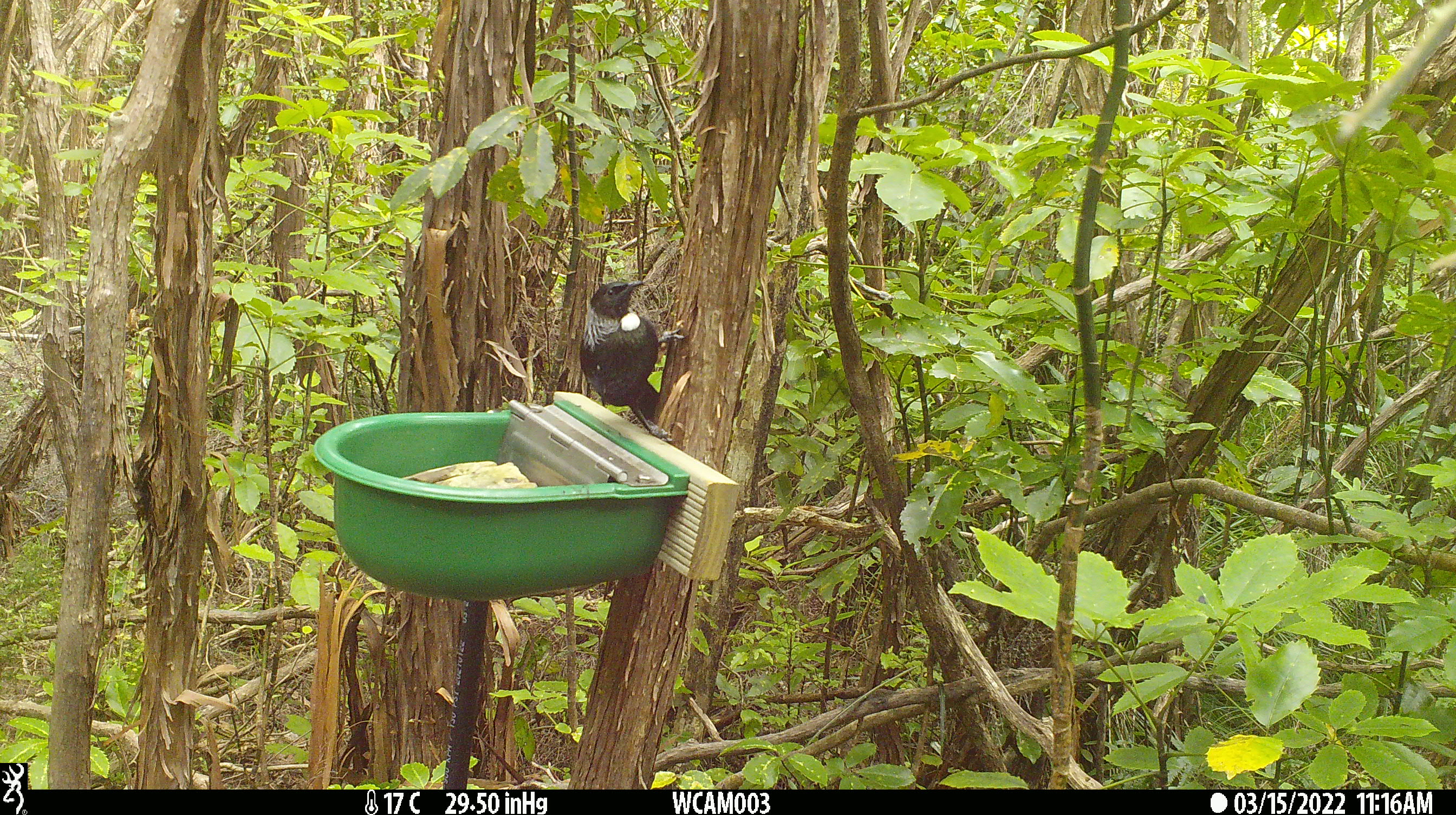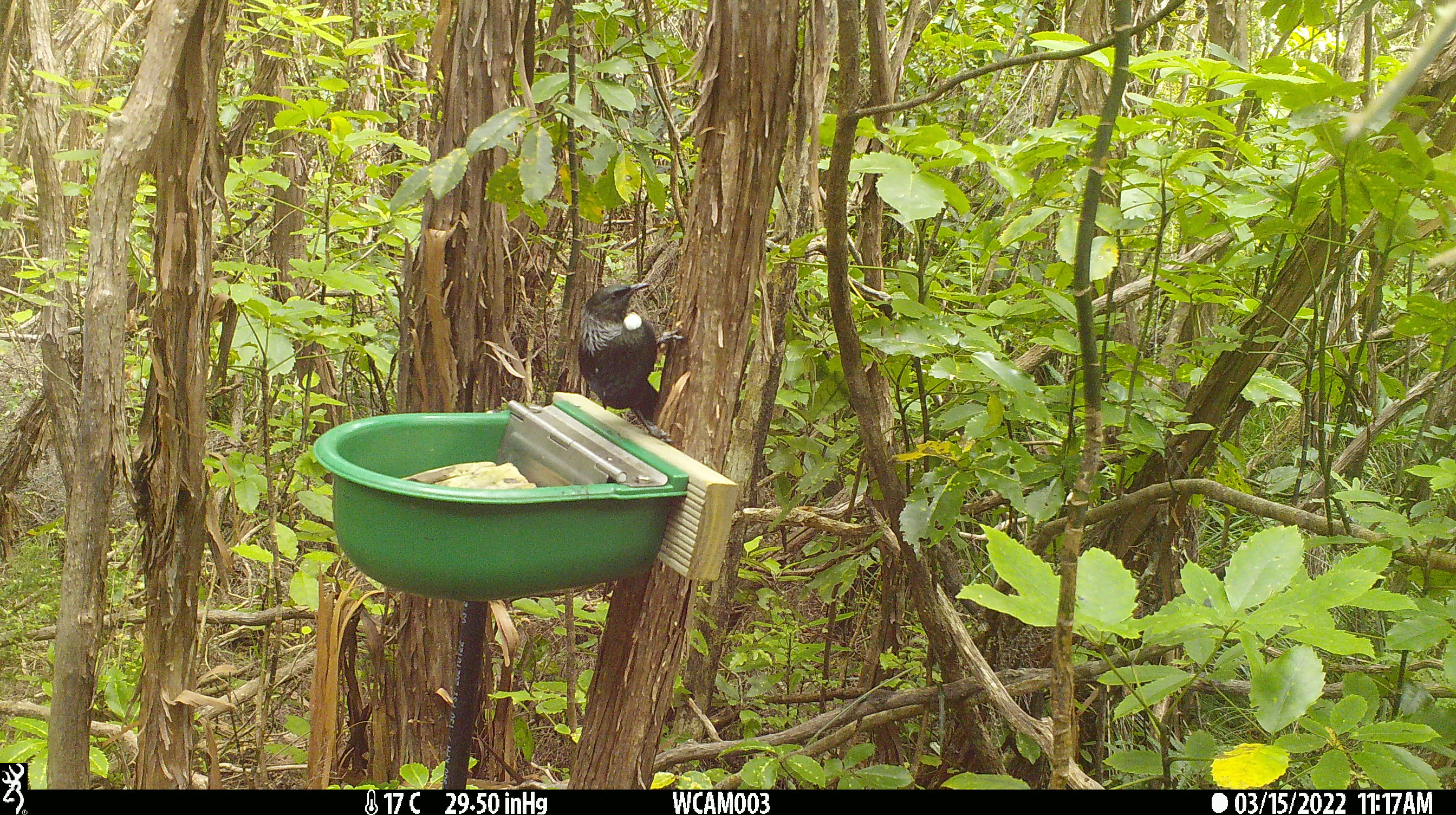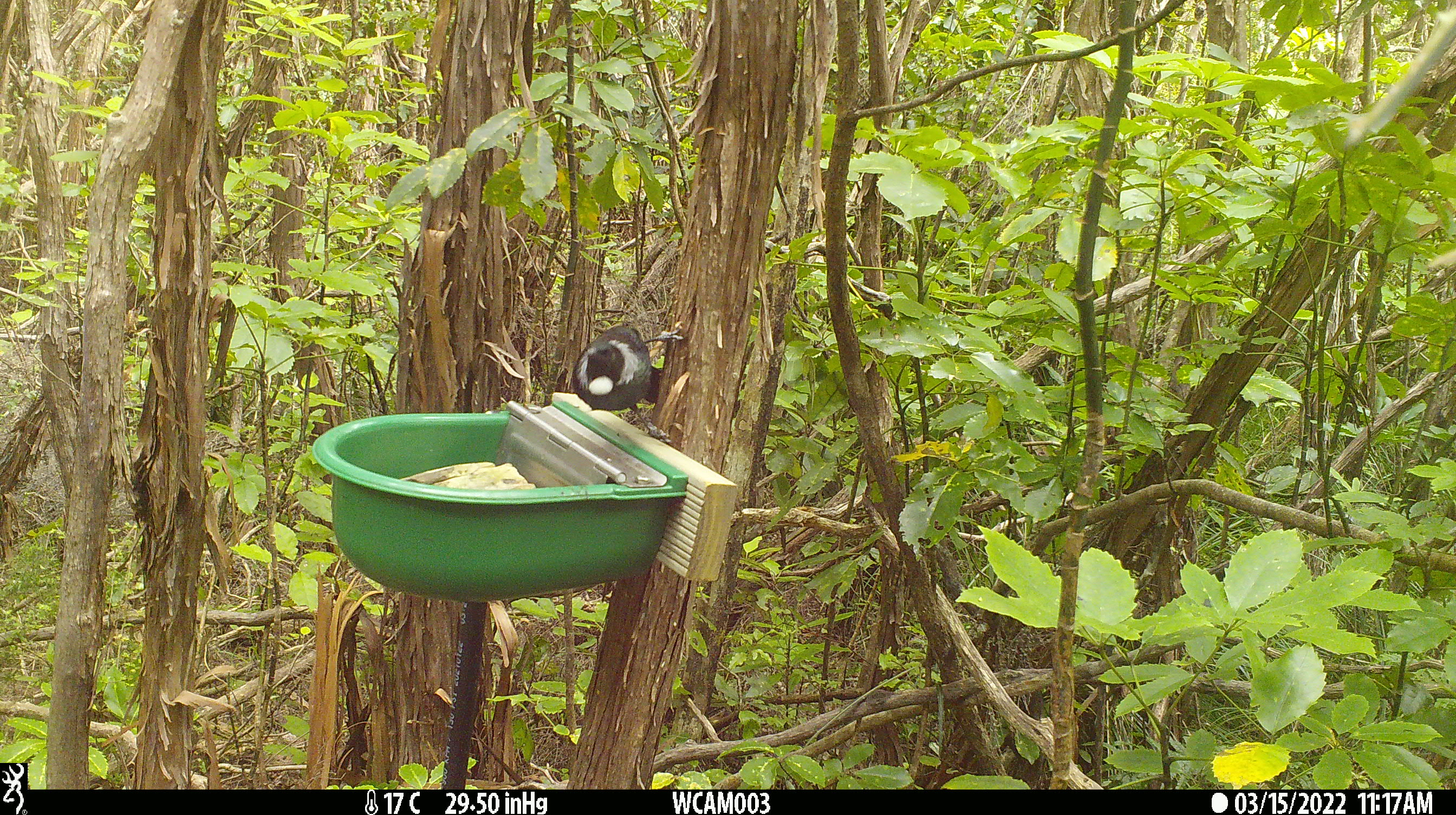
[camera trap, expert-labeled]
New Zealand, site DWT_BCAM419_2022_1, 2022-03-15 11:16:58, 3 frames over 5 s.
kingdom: Animalia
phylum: Chordata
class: Aves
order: Passeriformes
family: Meliphagidae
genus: Prosthemadera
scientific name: Prosthemadera novaeseelandiae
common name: tui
Tui (Prosthemadera novaeseelandiae).